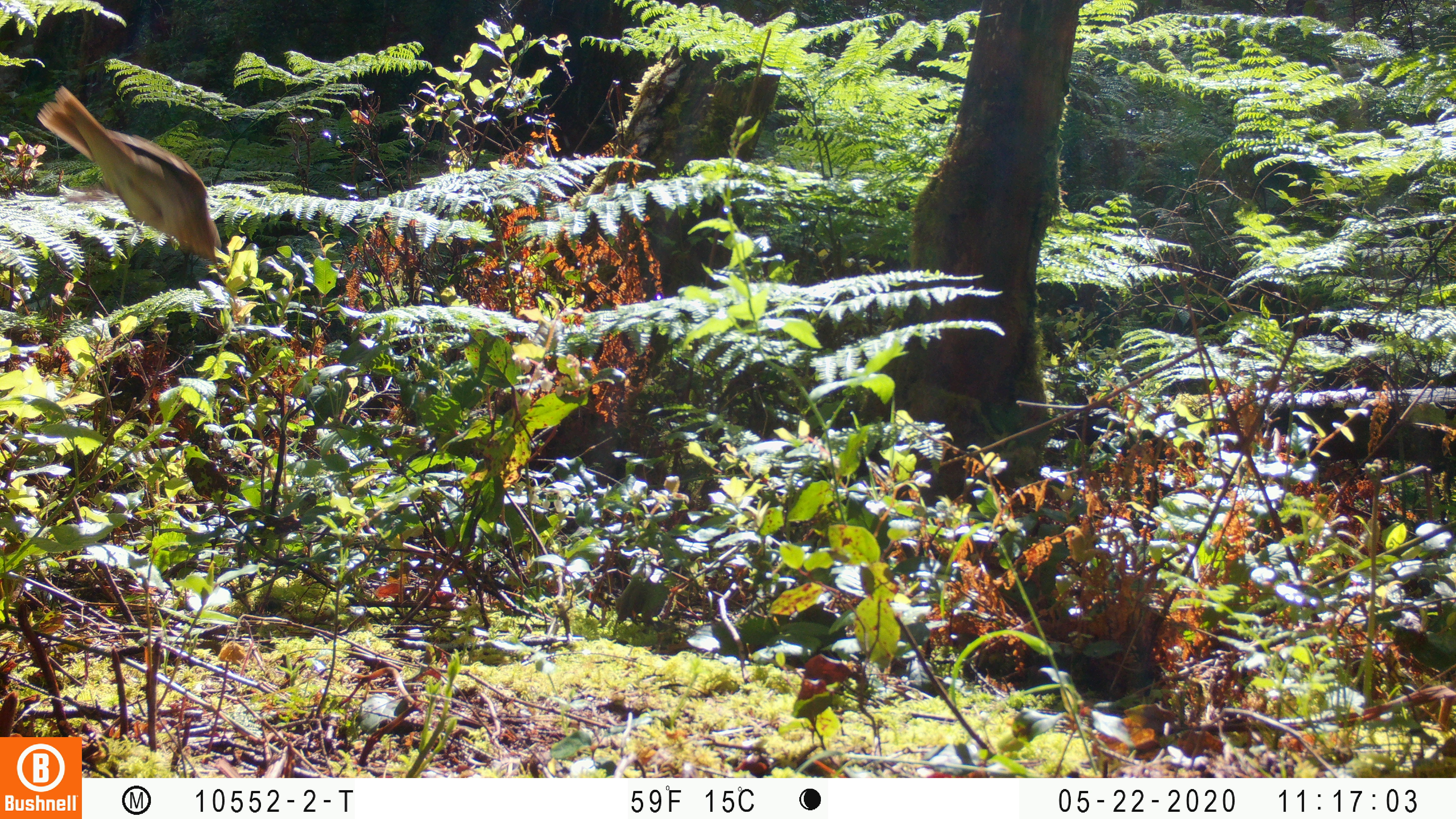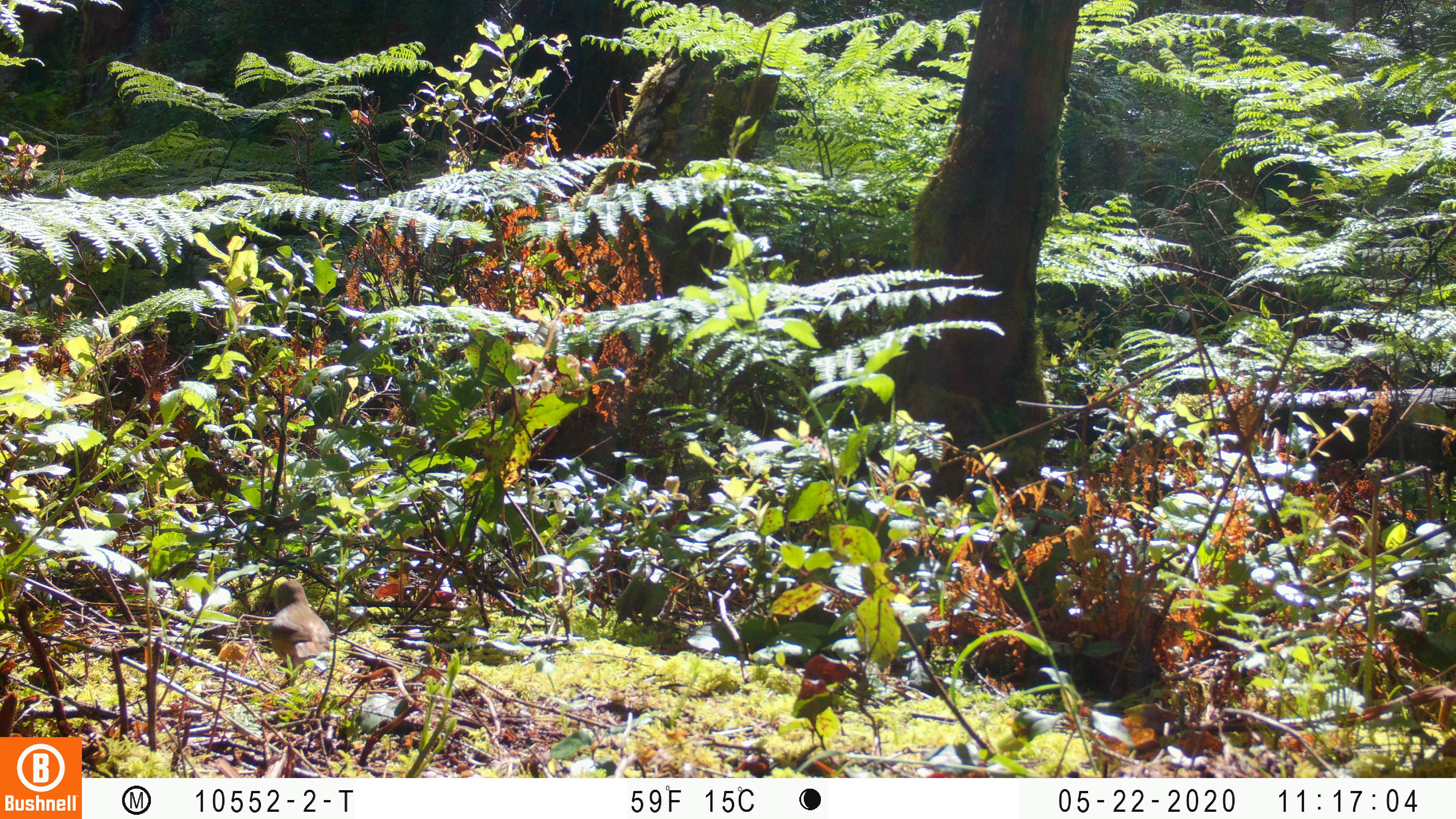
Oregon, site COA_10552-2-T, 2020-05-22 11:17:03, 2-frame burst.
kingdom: Animalia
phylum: Chordata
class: Aves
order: Passeriformes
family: Turdidae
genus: Catharus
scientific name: Catharus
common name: brown thrushes and nightingale-thrushes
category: catharus species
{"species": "catharus species (brown thrushes and nightingale-thrushes) (Catharus)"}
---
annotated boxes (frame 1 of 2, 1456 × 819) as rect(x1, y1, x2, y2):
catharus species: rect(37, 85, 223, 263)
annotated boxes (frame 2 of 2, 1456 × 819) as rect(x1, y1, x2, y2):
catharus species: rect(268, 578, 334, 670)